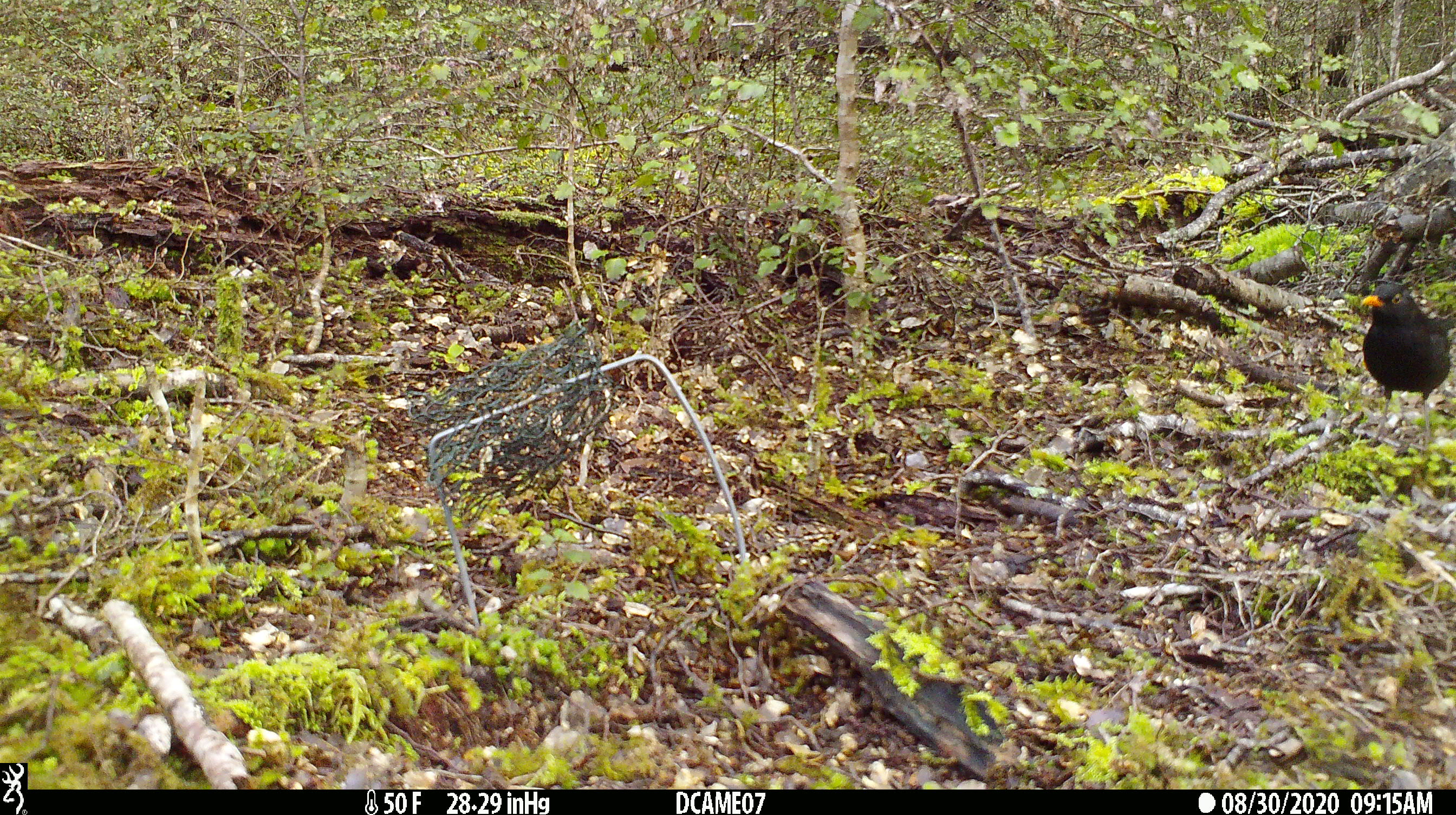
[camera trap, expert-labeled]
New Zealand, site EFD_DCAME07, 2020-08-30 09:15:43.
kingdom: Animalia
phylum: Chordata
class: Aves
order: Passeriformes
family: Turdidae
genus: Turdus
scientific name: Turdus merula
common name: eurasian blackbird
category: blackbird